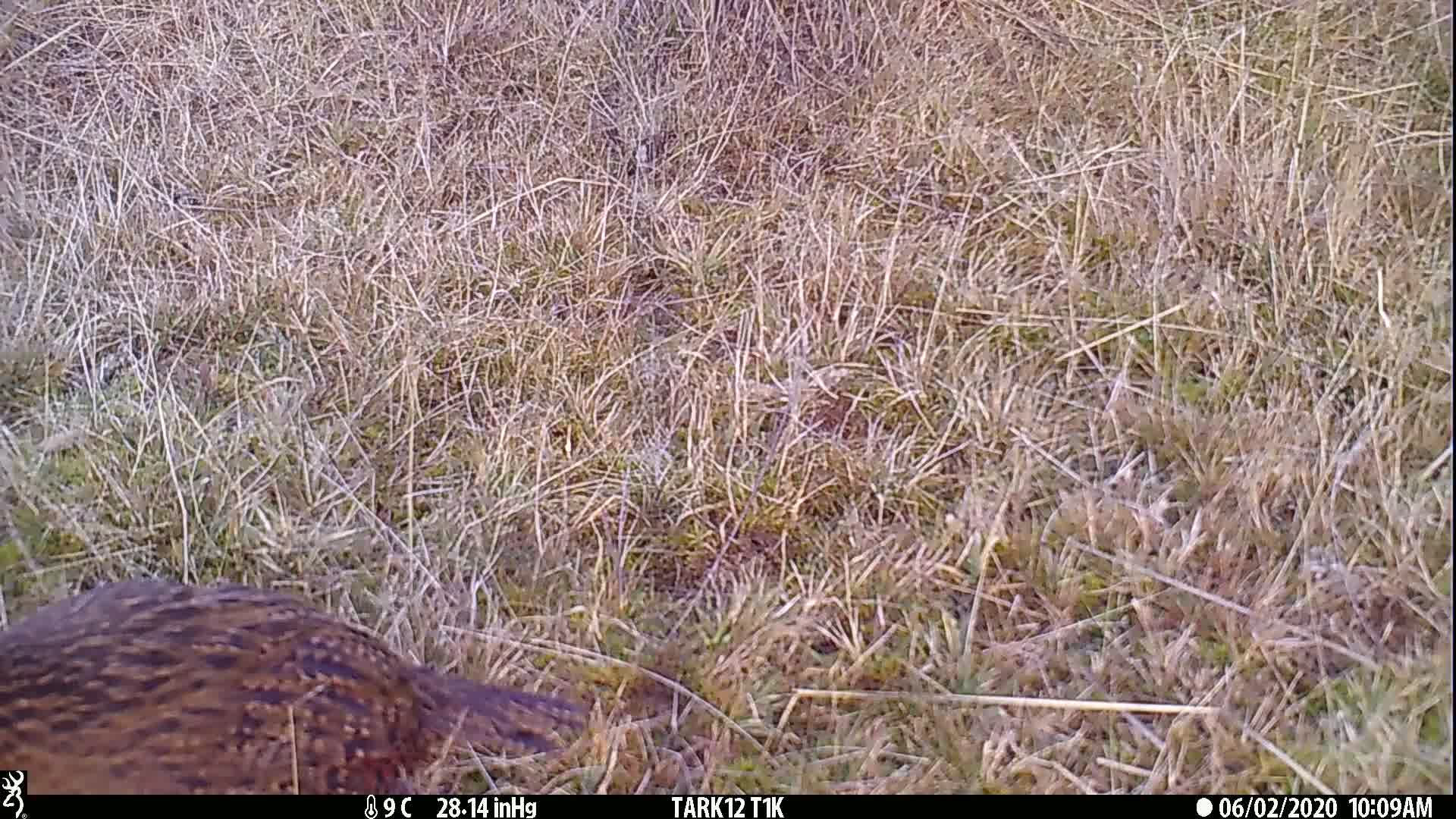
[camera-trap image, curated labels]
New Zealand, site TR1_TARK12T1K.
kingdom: Animalia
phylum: Chordata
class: Aves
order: Gruiformes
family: Rallidae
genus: Gallirallus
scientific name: Gallirallus australis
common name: weka